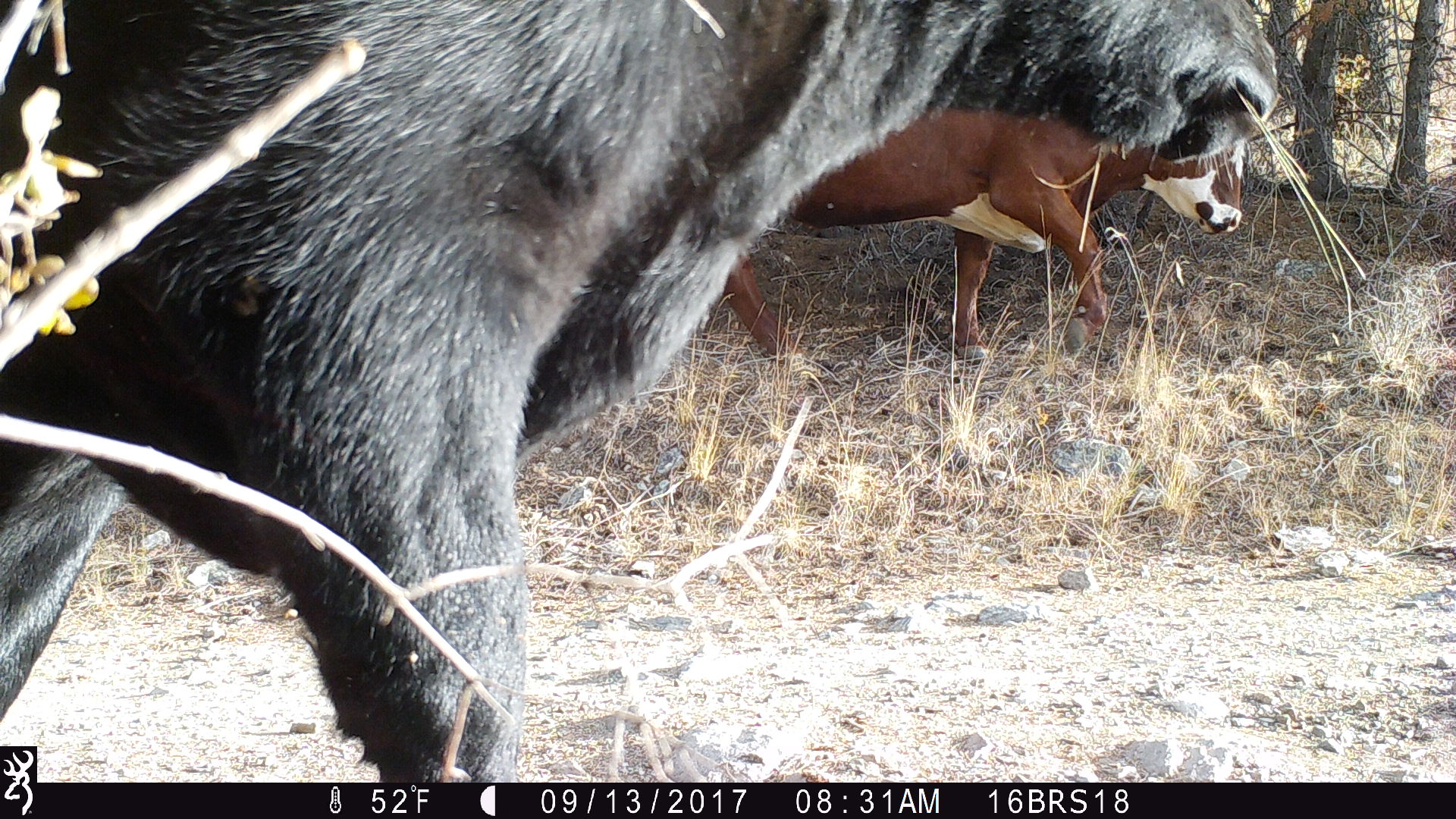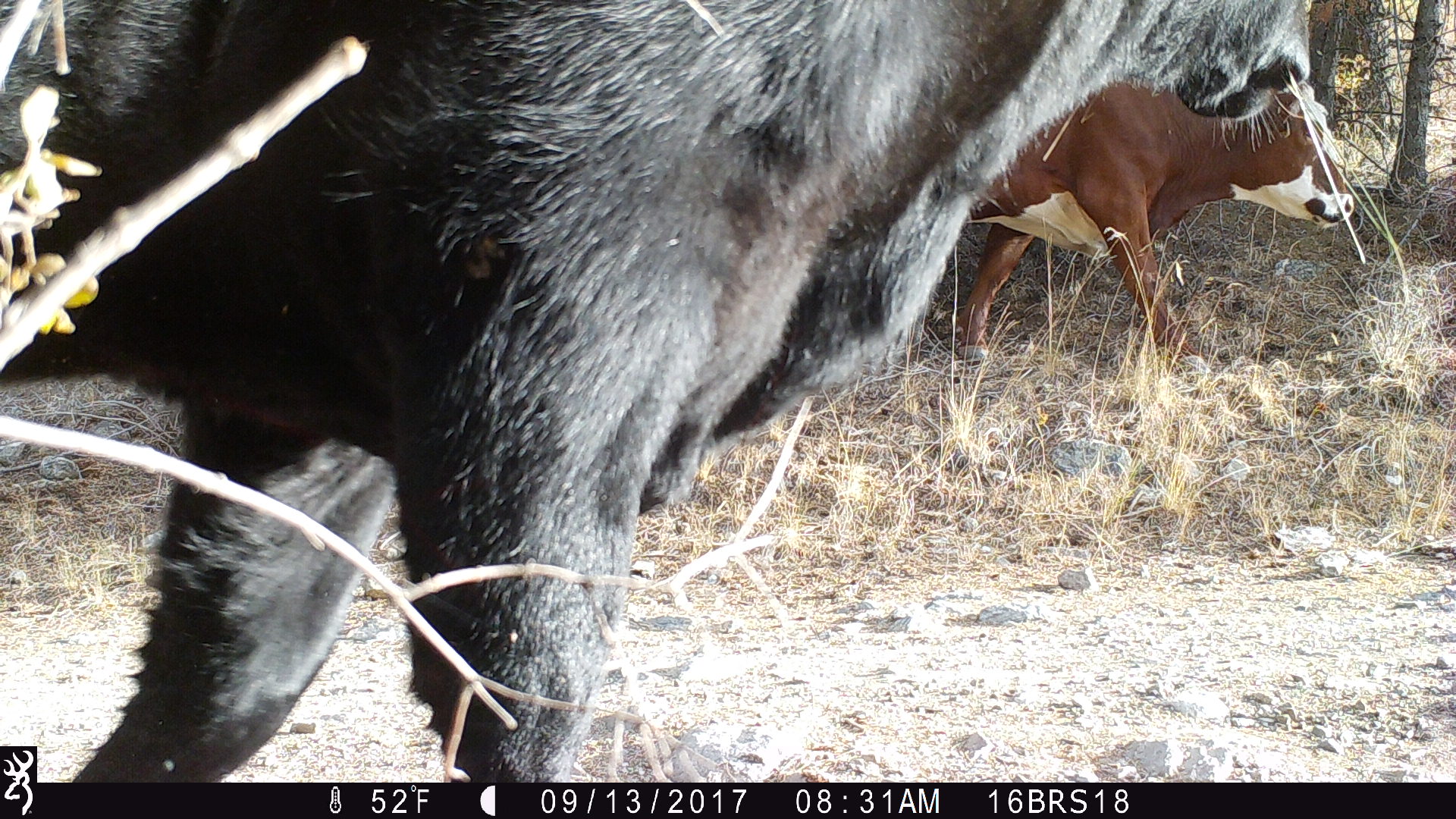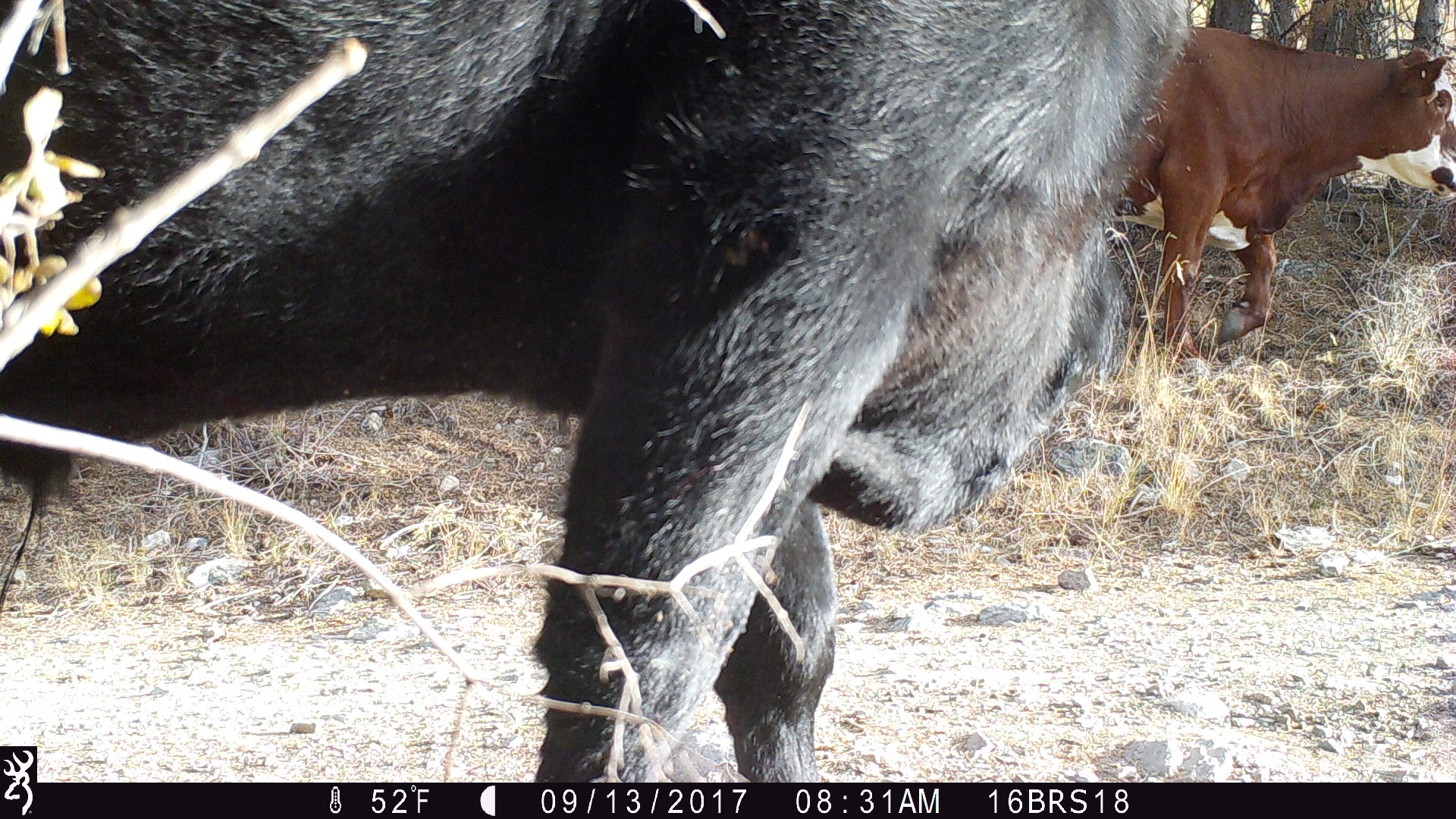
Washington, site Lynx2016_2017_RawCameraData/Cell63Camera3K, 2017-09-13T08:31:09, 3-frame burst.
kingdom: Animalia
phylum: Chordata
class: Mammalia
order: Artiodactyla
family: Bovidae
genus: Bos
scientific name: Bos taurus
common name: domestic cattle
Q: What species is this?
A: Domestic cattle (Bos taurus).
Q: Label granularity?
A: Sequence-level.